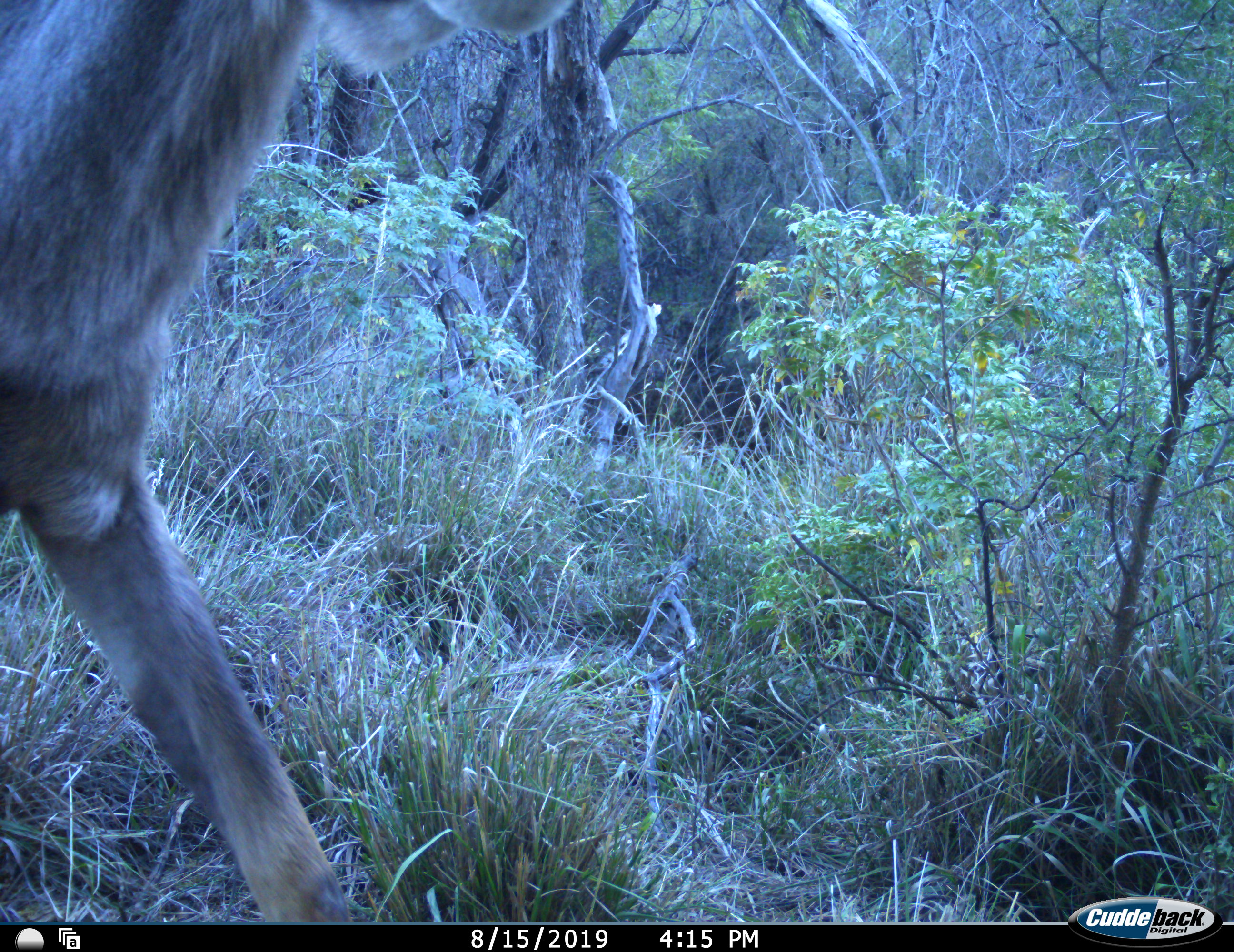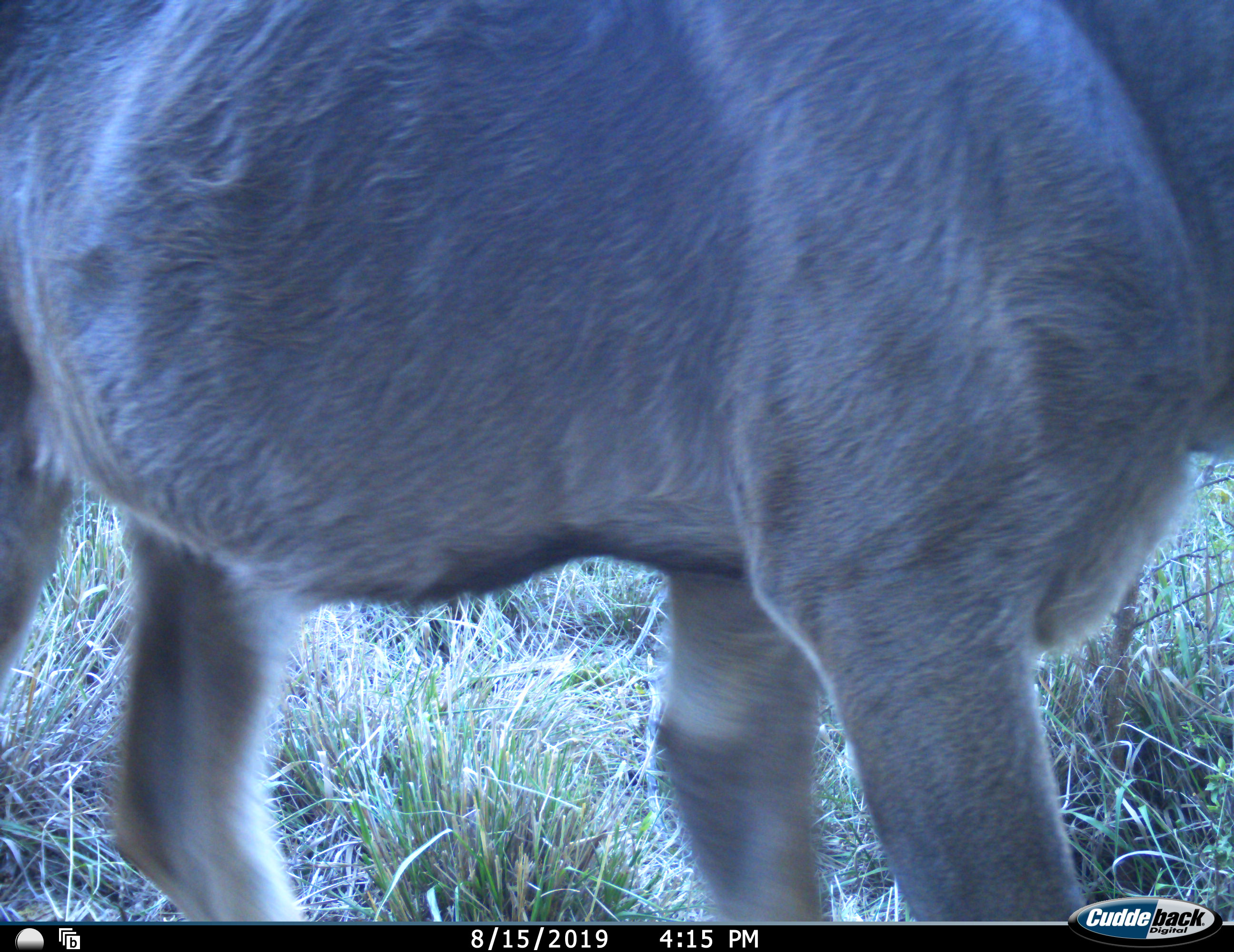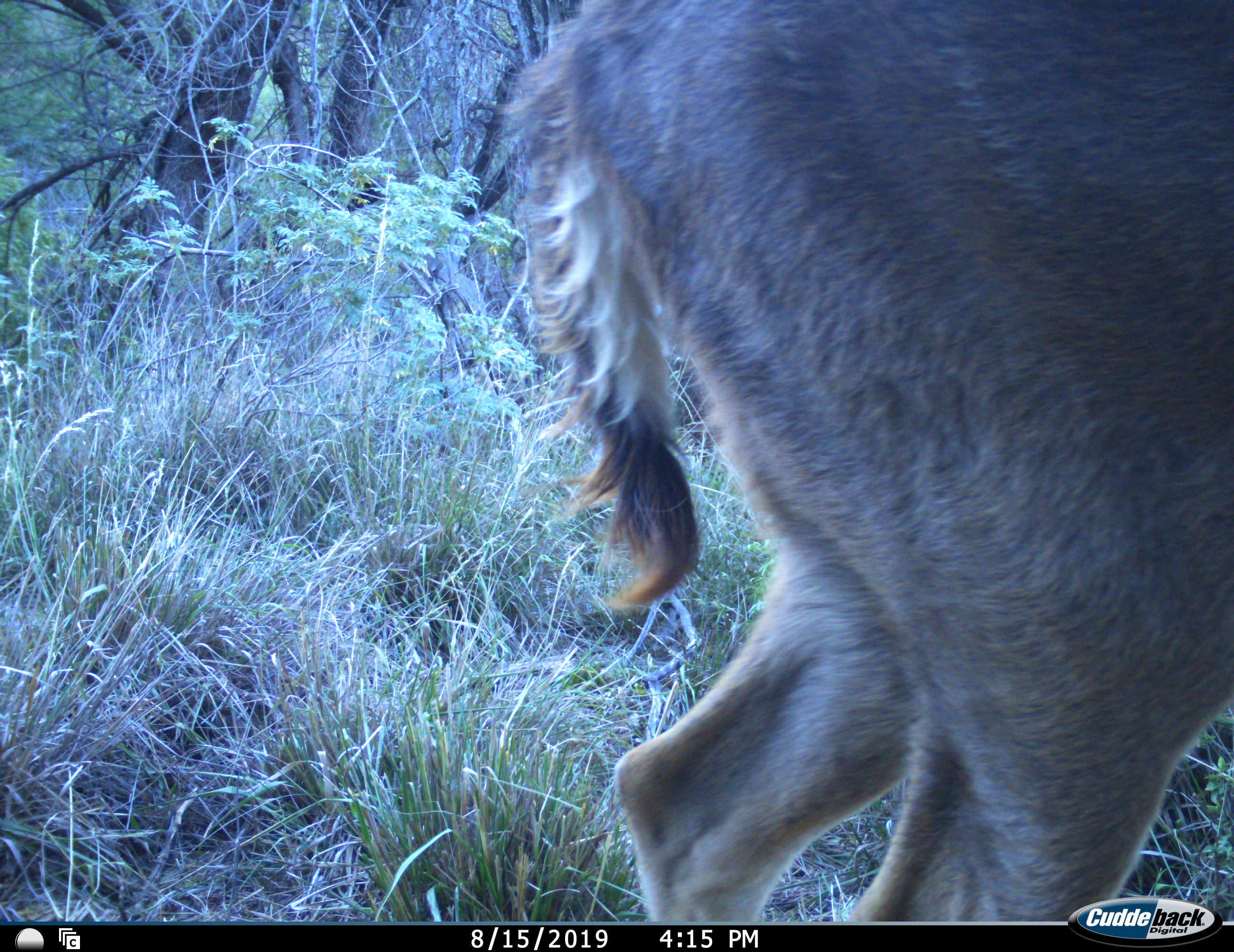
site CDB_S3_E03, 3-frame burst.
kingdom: Animalia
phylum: Chordata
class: Mammalia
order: Artiodactyla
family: Bovidae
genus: Tragelaphus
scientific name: Tragelaphus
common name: kudu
Kudu (Tragelaphus), count 1. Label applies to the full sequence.